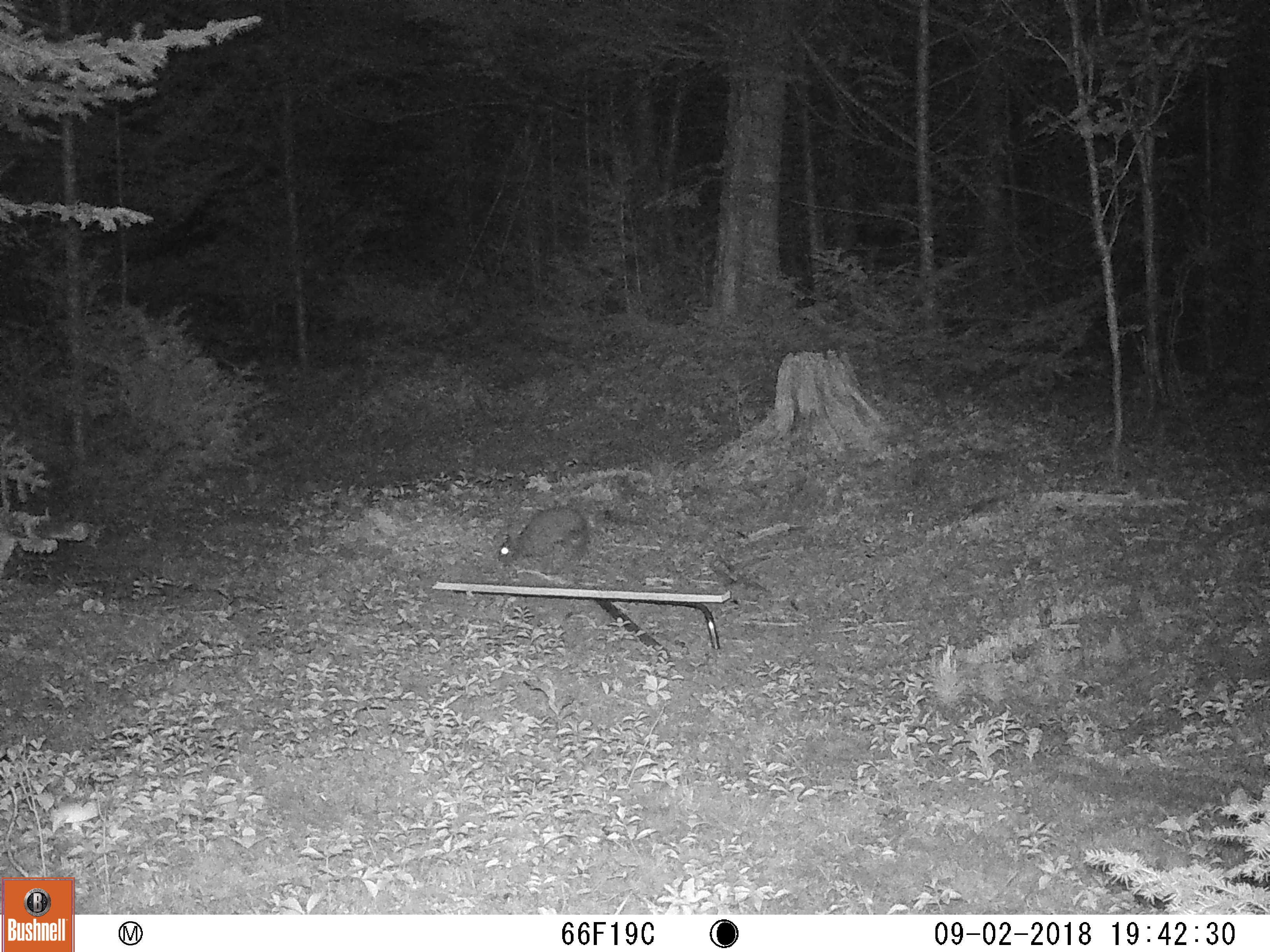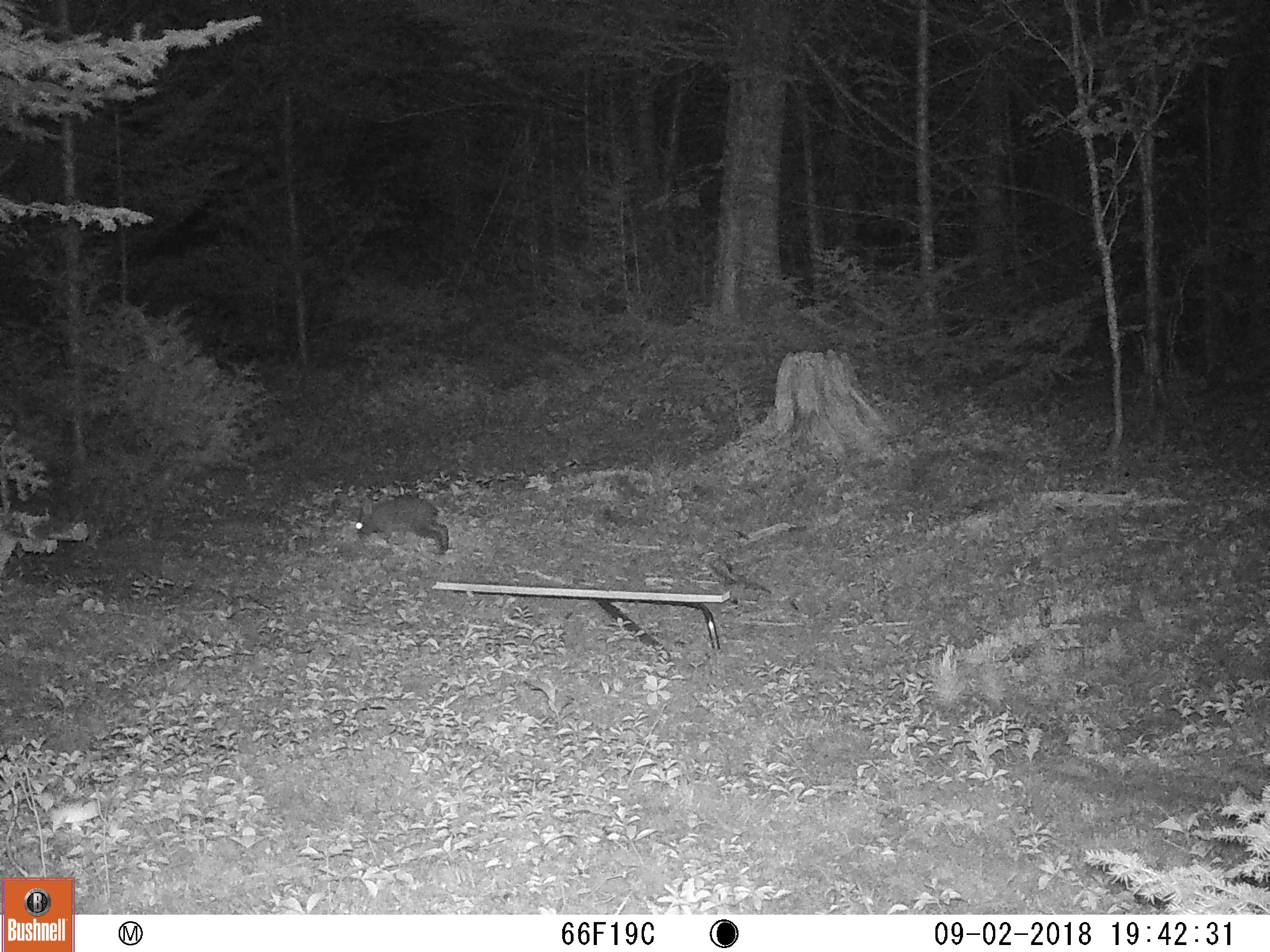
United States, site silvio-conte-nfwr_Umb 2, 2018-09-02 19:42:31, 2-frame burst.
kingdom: Animalia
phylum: Chordata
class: Mammalia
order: Lagomorpha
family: Leporidae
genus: Lepus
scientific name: Lepus americanus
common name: snowshoe hare